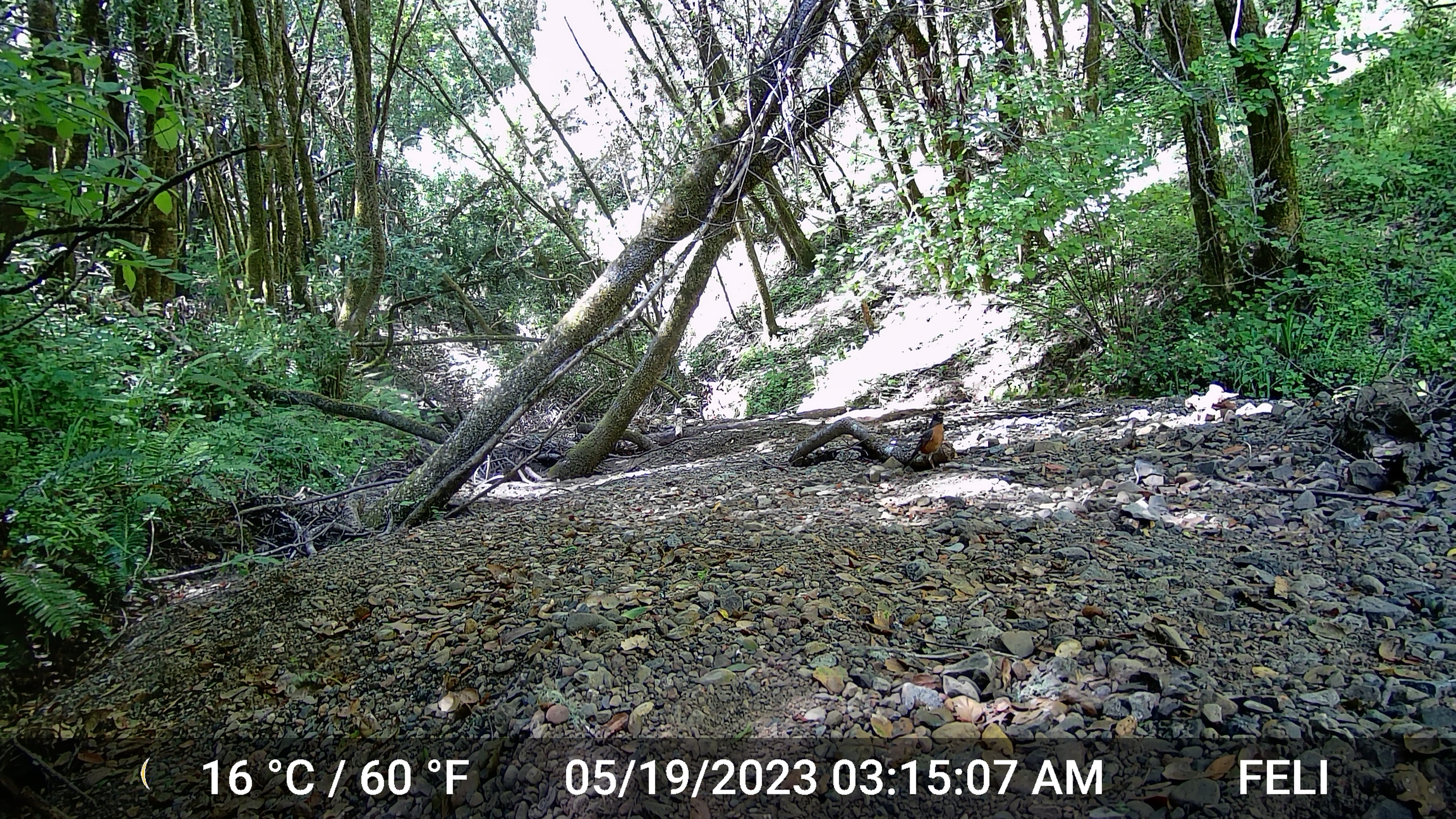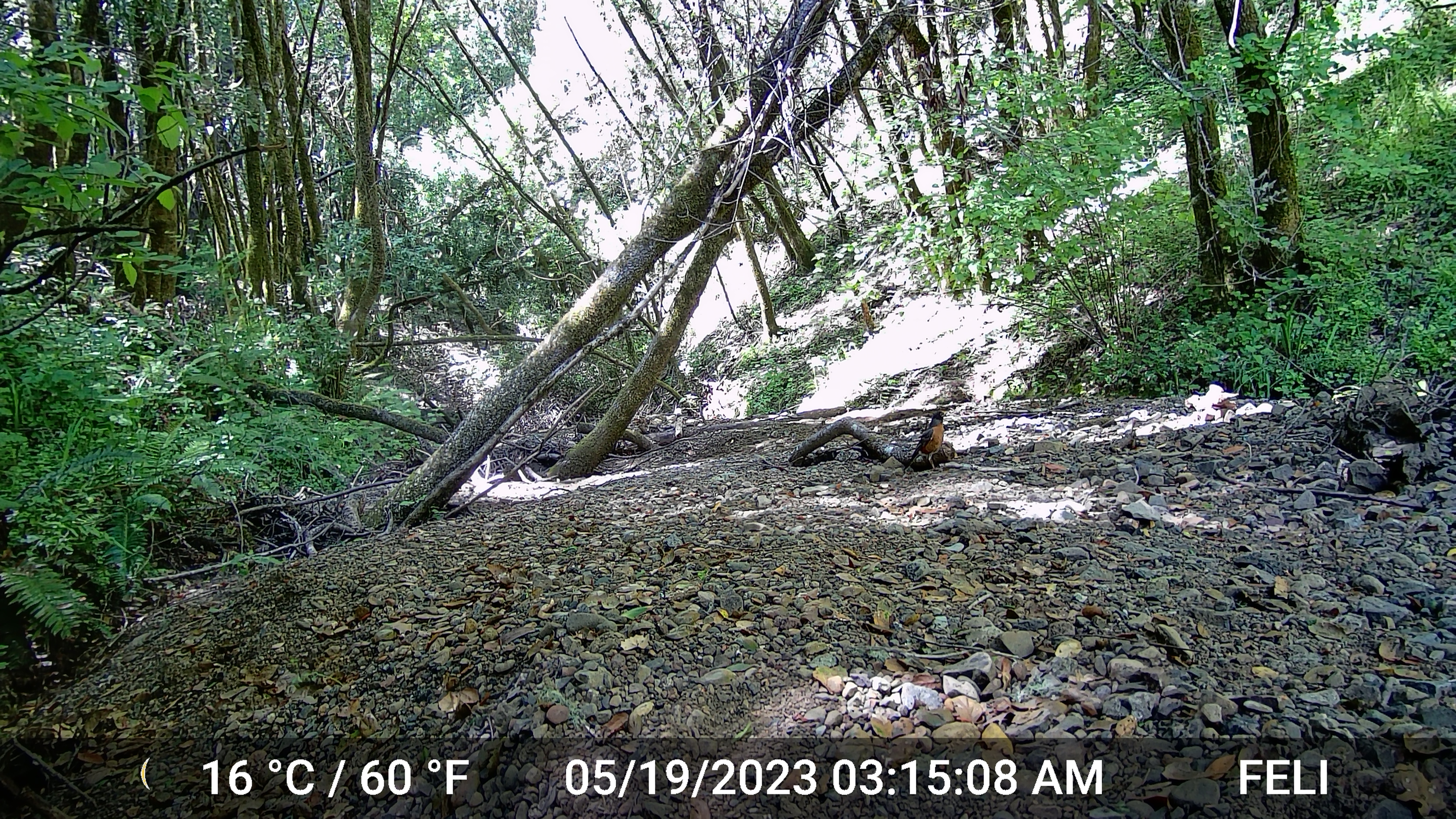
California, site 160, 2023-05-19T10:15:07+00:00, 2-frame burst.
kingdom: Animalia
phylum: Chordata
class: Aves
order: Passeriformes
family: Turdidae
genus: Turdus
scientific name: Turdus migratorius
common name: american robin